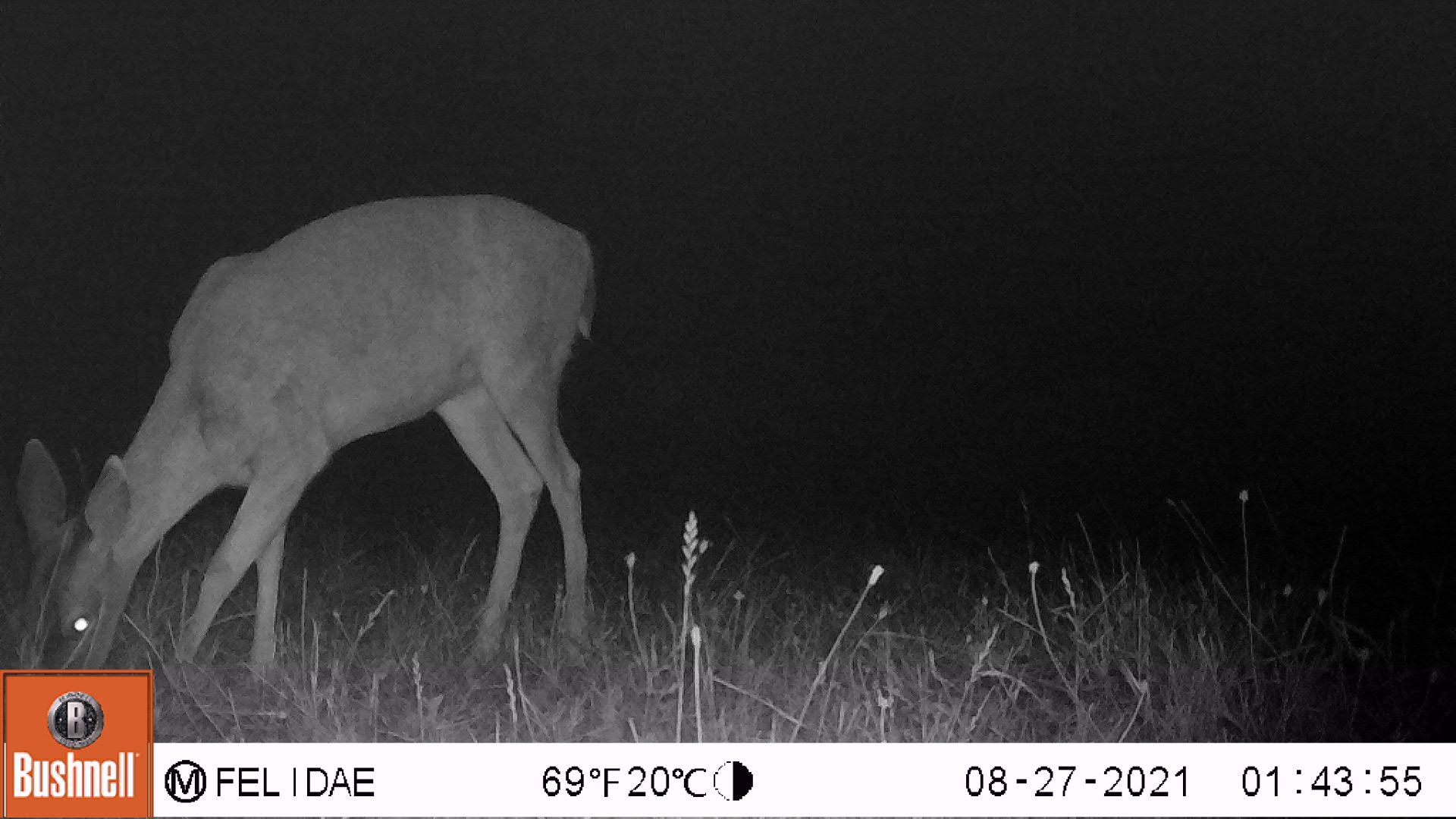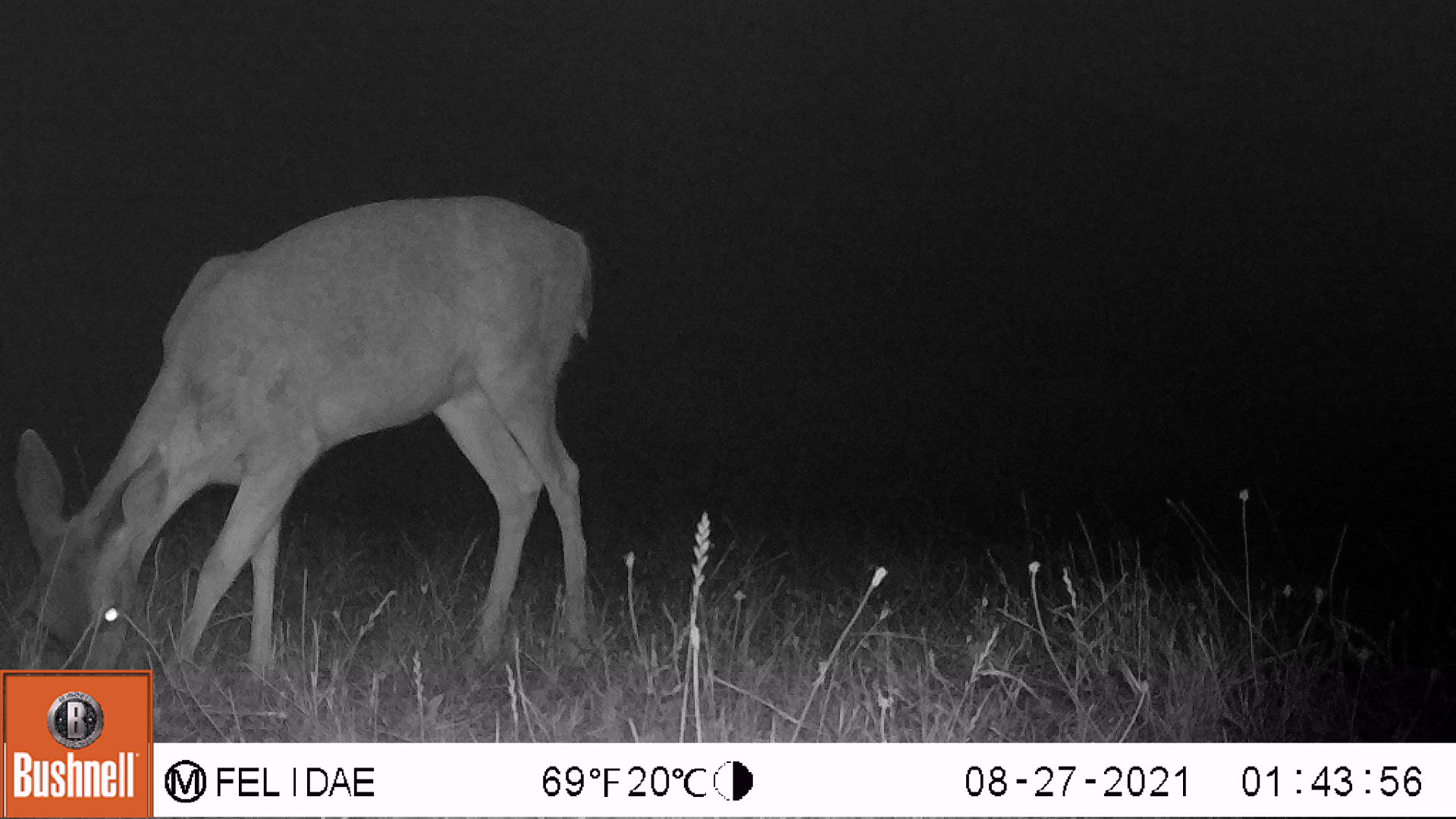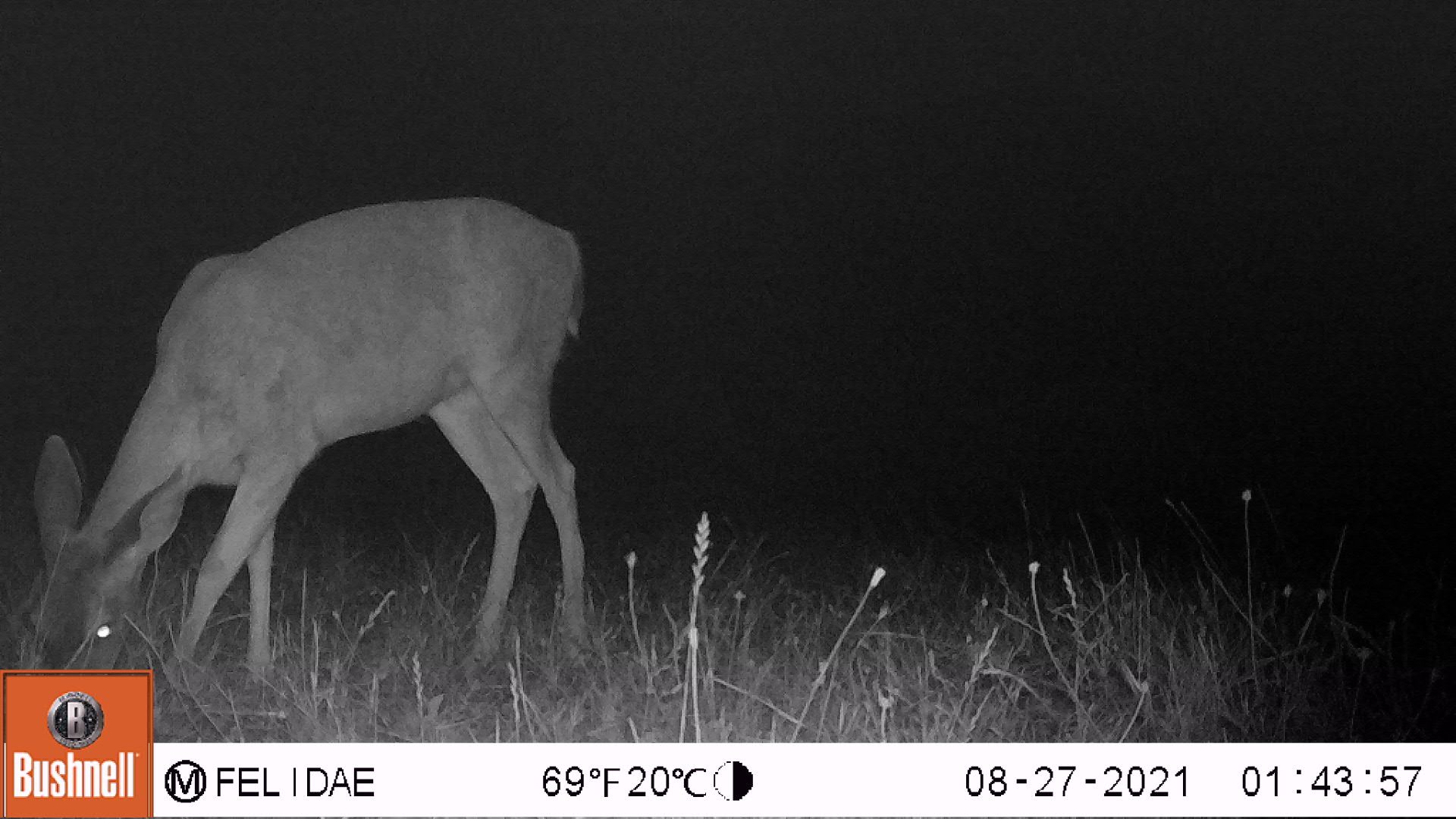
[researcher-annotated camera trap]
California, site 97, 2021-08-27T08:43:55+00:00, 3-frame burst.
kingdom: Animalia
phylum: Chordata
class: Mammalia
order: Artiodactyla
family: Cervidae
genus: Odocoileus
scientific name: Odocoileus hemionus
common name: mule deer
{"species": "mule deer (Odocoileus hemionus)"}